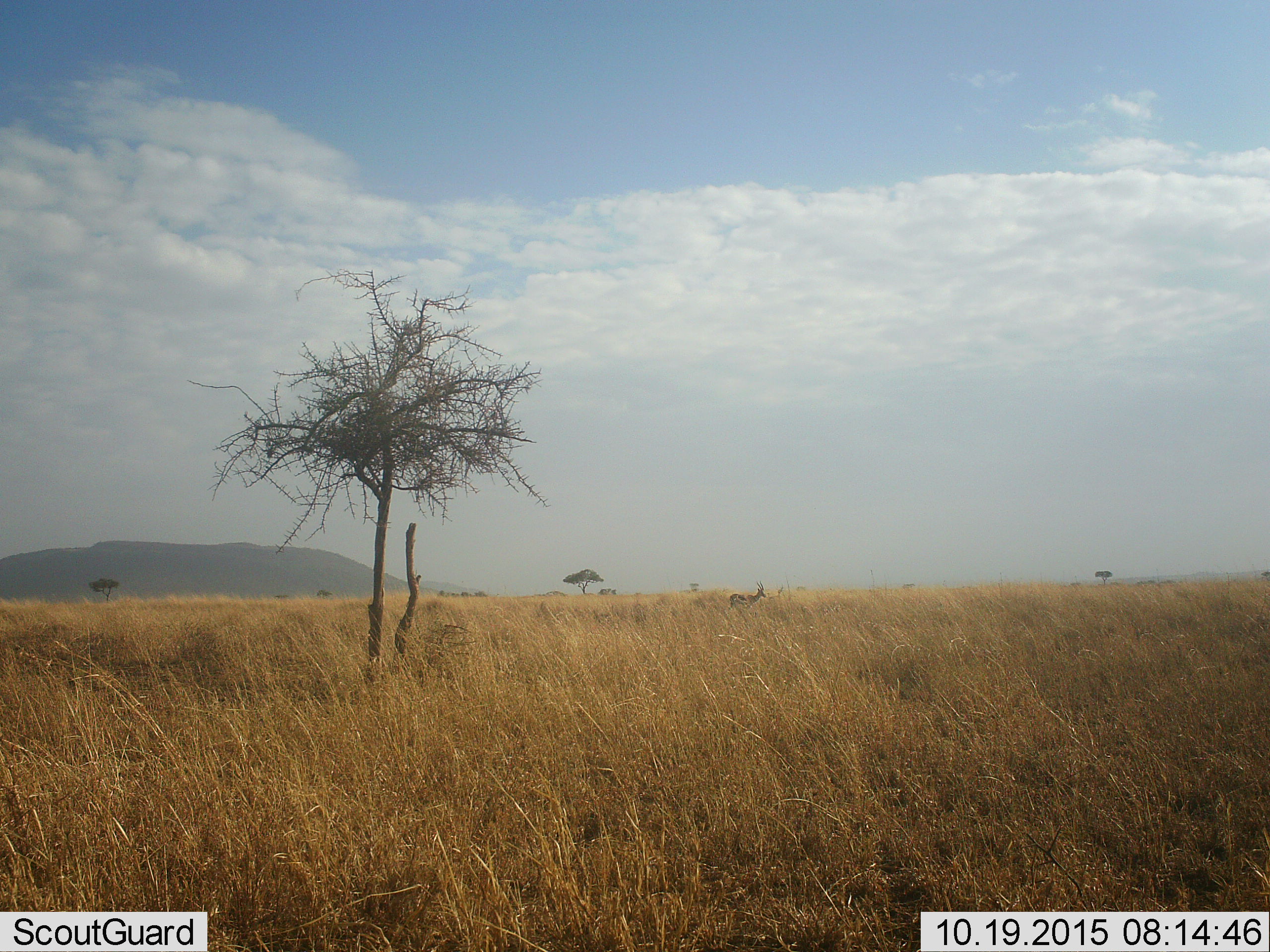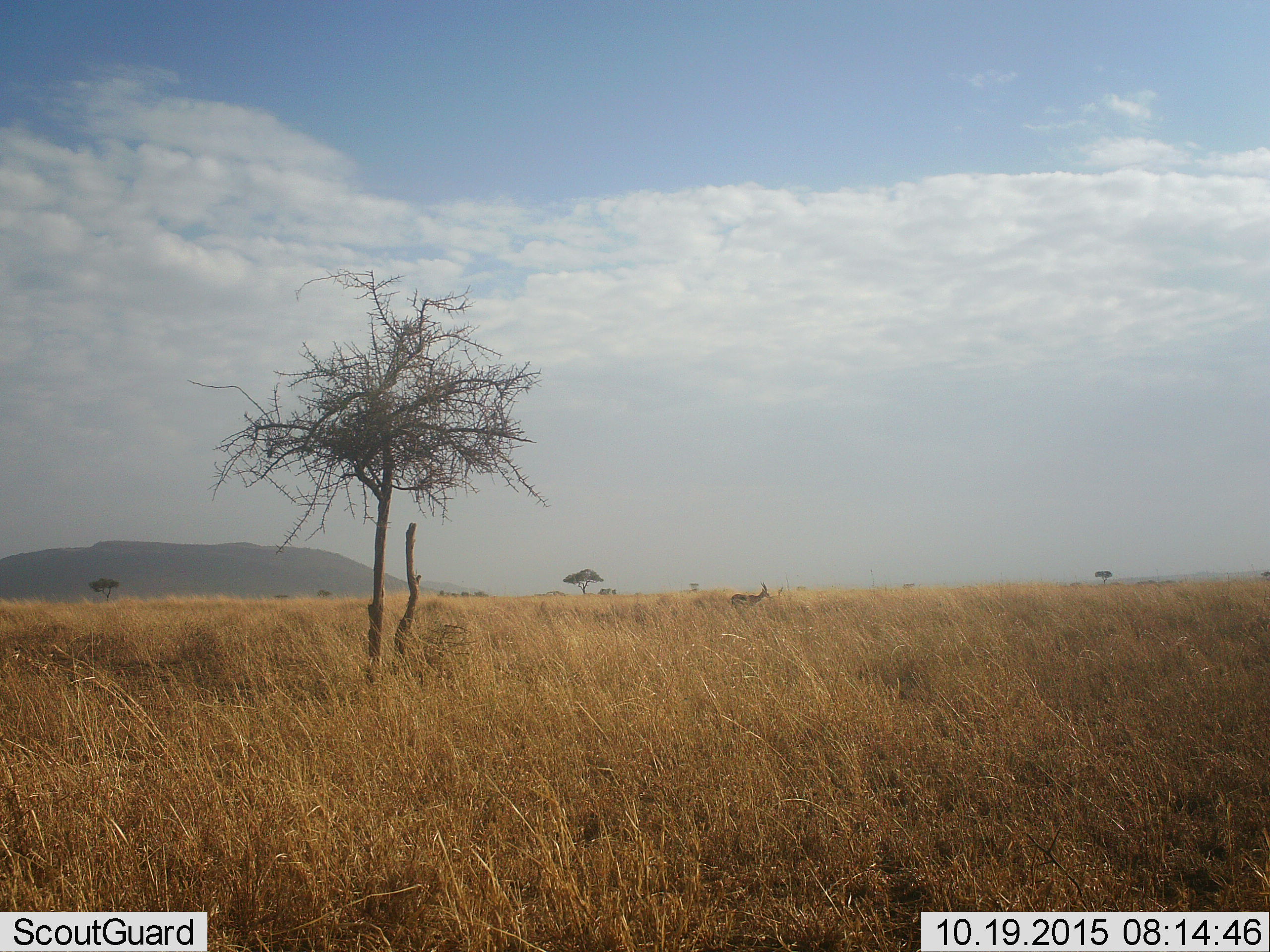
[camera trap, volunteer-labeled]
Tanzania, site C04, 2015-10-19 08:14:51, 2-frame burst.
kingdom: Animalia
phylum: Chordata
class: Mammalia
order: Artiodactyla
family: Bovidae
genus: Eudorcas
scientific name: Eudorcas thomsonii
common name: thomson's gazelle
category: gazellethomsons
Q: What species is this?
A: Gazellethomsons (thomson's gazelle) (Eudorcas thomsonii).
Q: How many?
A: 1.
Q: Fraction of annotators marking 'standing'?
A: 82%.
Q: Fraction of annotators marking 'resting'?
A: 0%.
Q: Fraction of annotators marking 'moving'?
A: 18%.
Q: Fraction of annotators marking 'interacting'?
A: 0%.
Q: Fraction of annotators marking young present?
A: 0%.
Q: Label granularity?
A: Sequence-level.